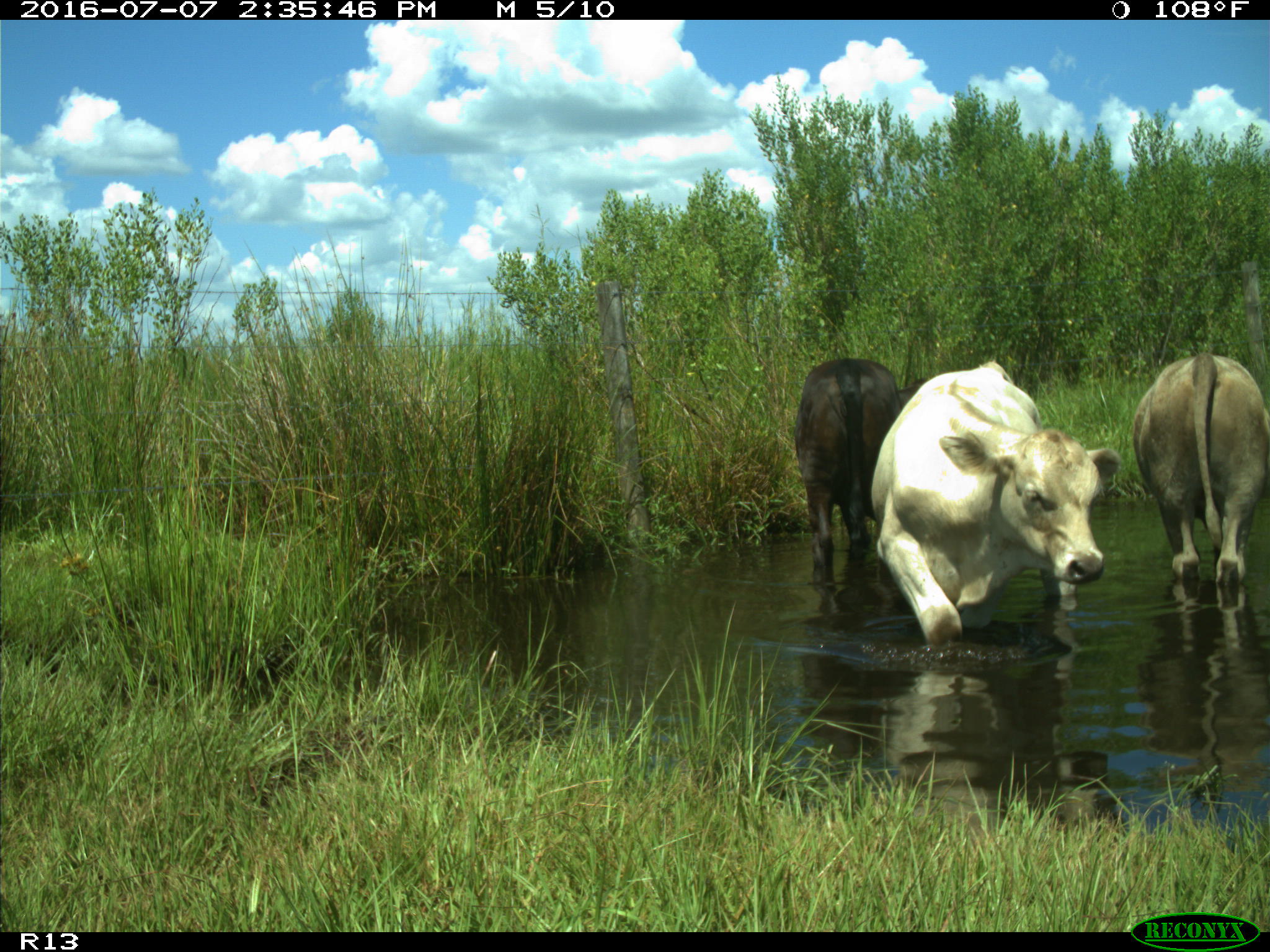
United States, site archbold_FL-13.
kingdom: Animalia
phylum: Chordata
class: Mammalia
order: Artiodactyla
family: Bovidae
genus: Bos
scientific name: Bos taurus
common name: domestic cow